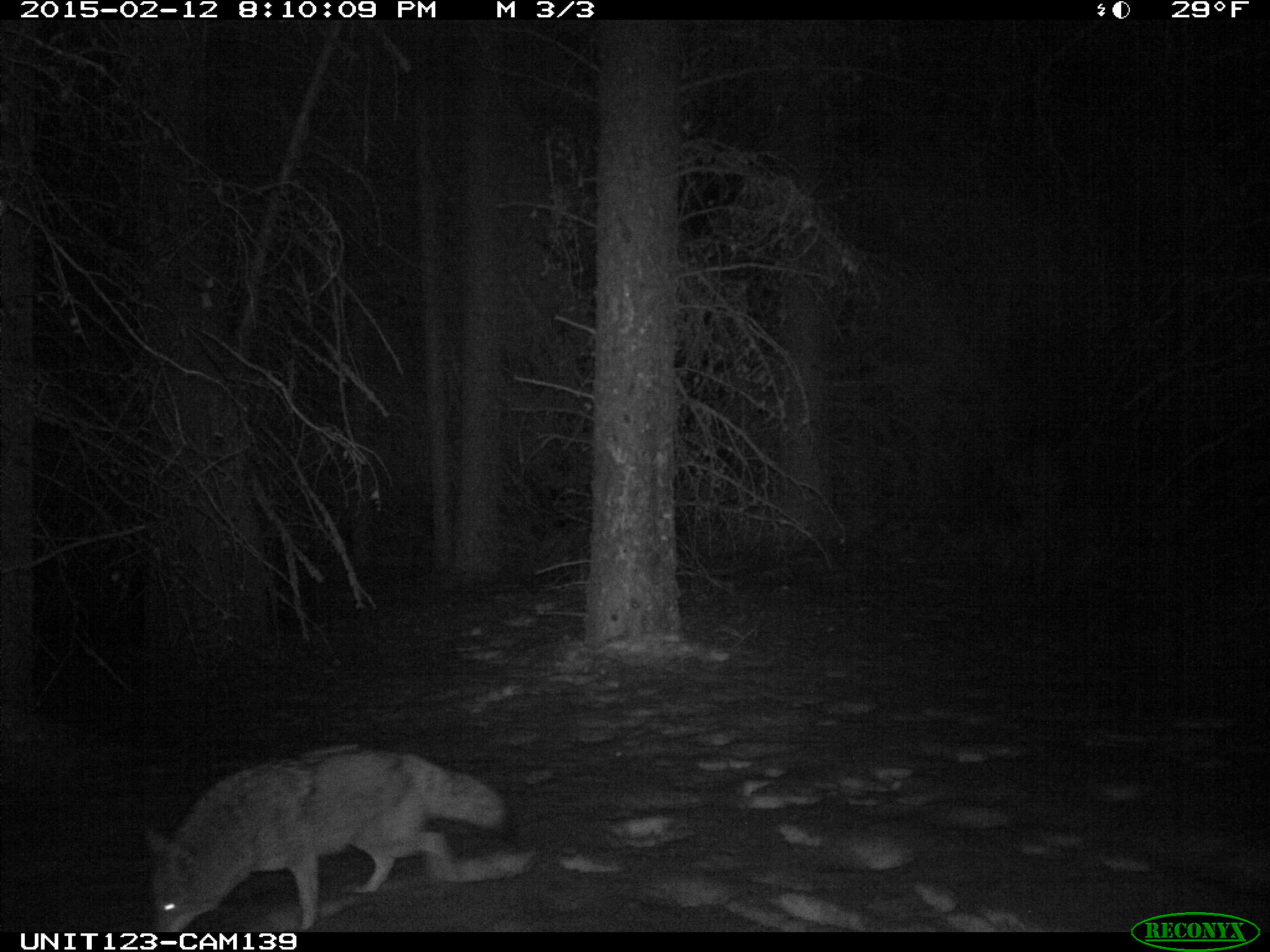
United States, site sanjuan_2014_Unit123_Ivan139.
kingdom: Animalia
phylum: Chordata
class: Mammalia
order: Carnivora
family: Canidae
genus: Canis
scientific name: Canis latrans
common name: coyote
Canis latrans (coyote).